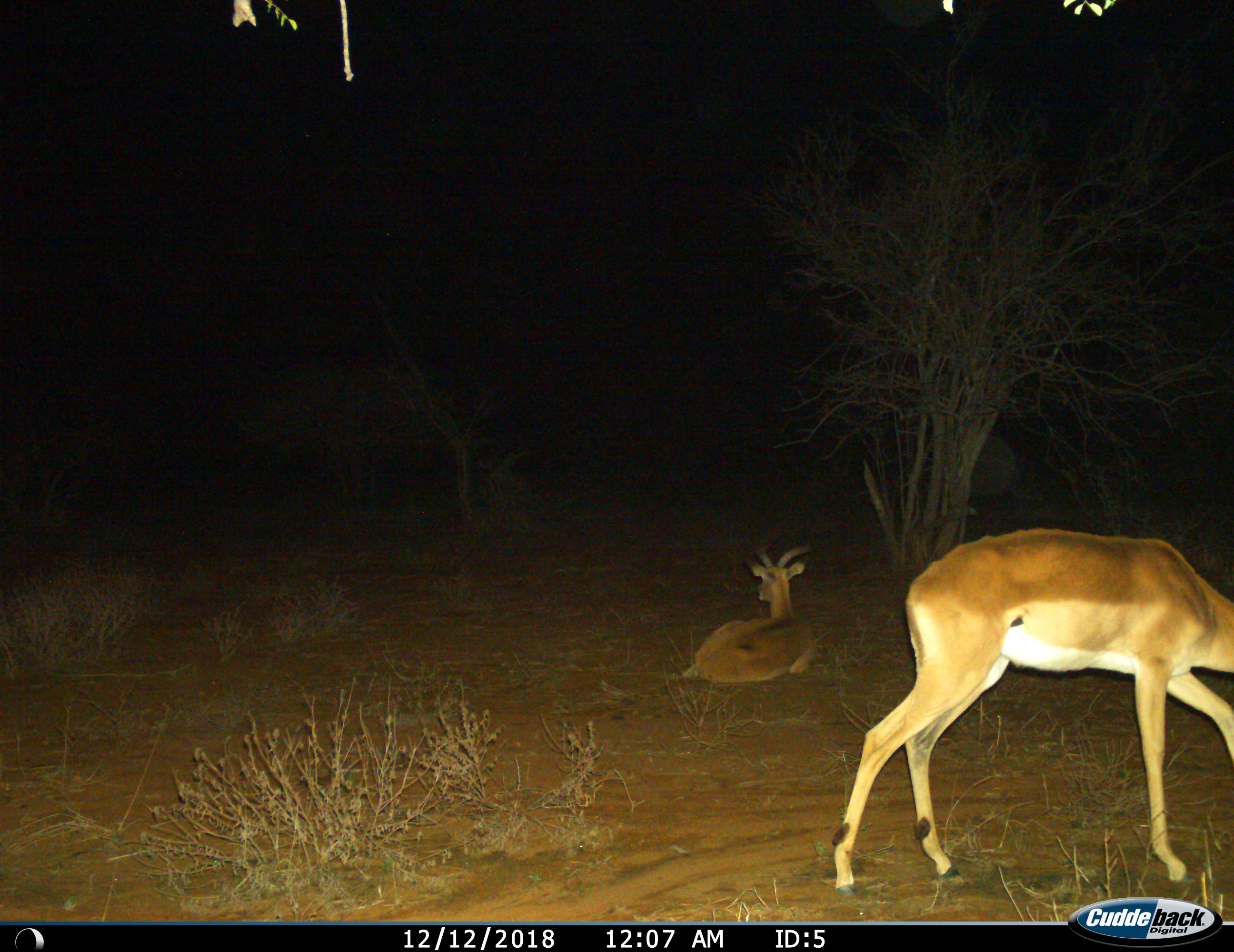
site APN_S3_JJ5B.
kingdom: Animalia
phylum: Chordata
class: Mammalia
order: Artiodactyla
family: Bovidae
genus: Aepyceros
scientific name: Aepyceros melampus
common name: impala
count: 2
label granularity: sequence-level